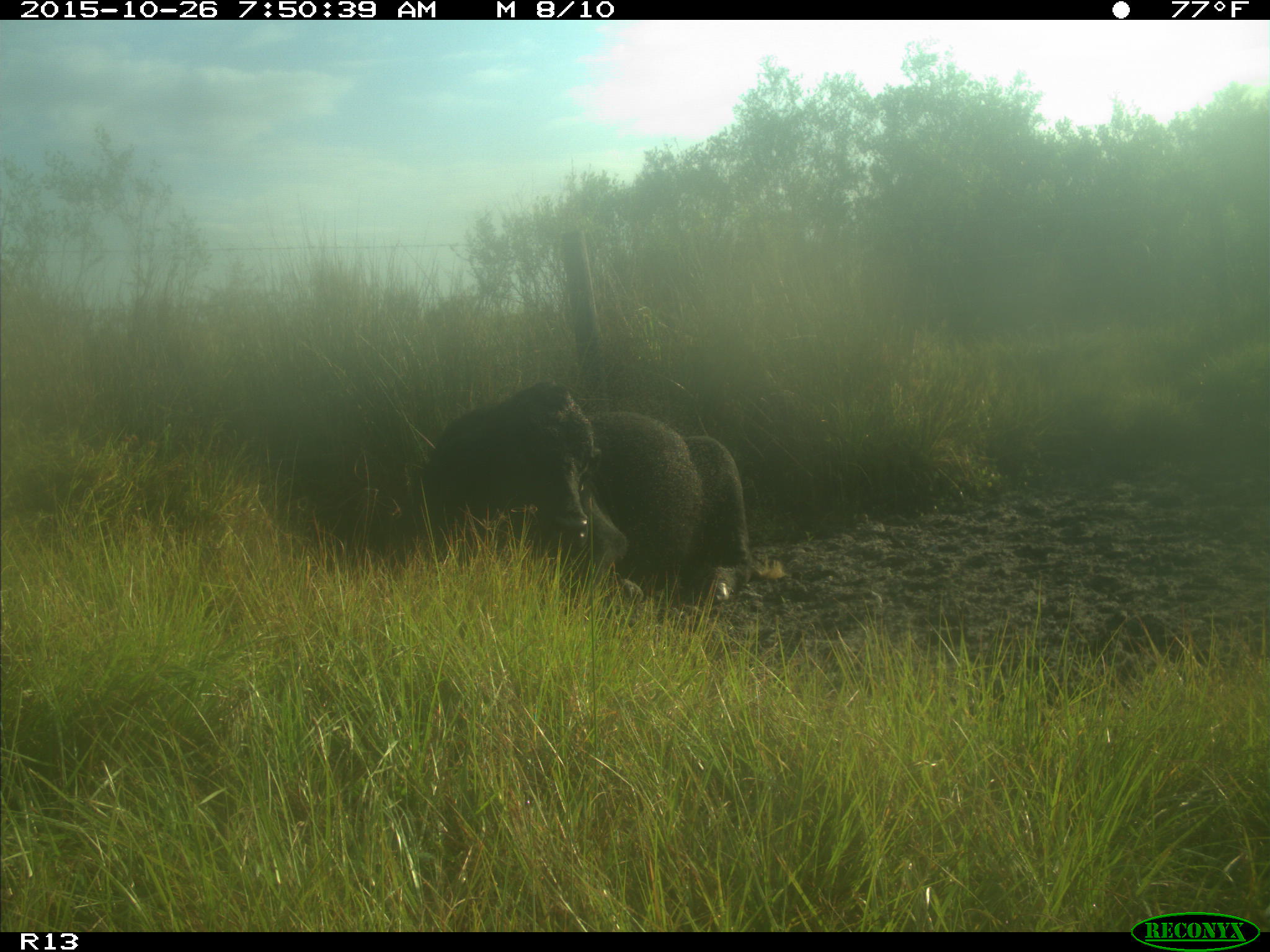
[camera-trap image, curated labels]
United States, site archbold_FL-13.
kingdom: Animalia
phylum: Chordata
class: Mammalia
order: Artiodactyla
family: Bovidae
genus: Bos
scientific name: Bos taurus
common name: domestic cow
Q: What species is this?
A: Bos taurus (domestic cow).